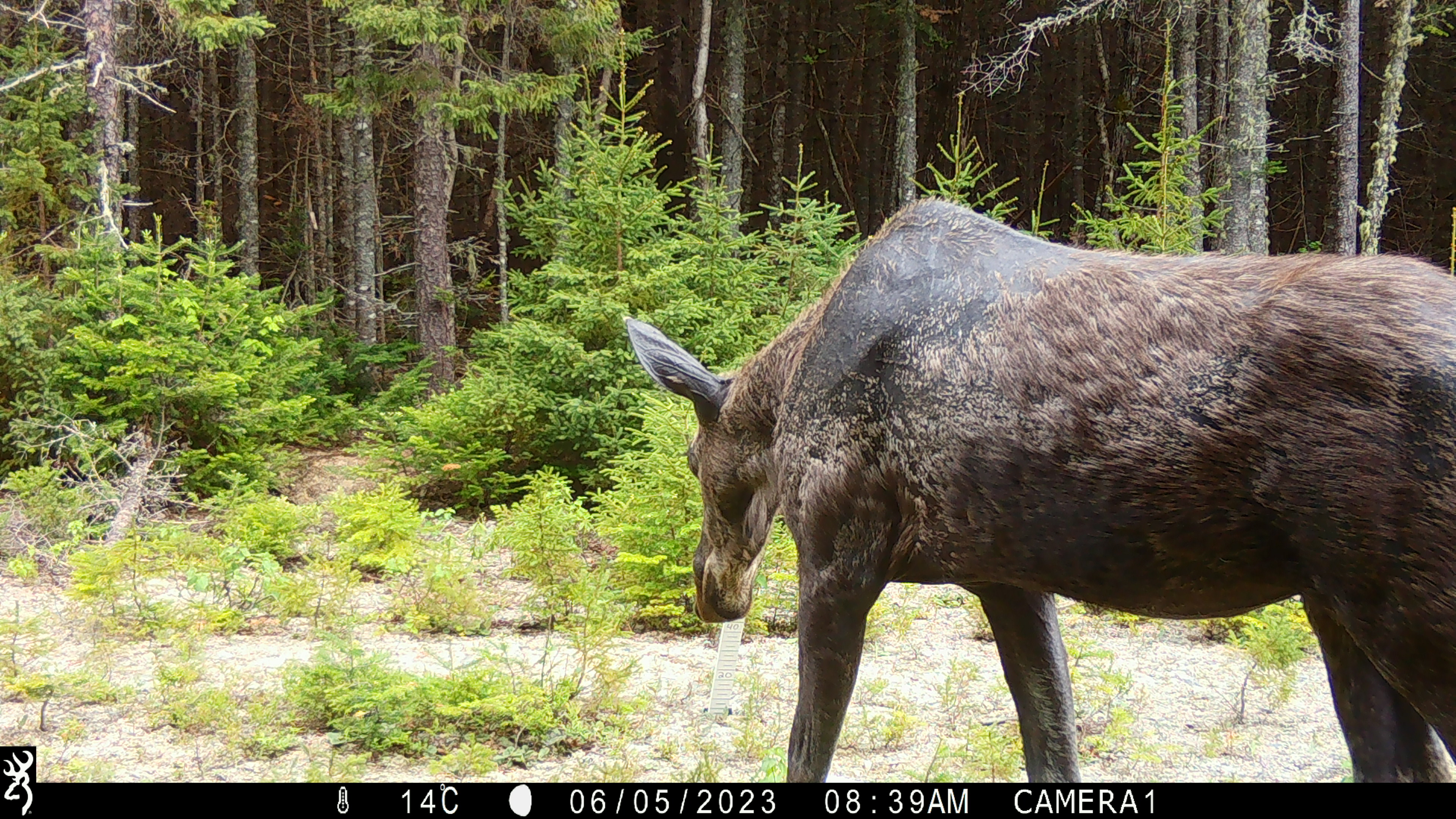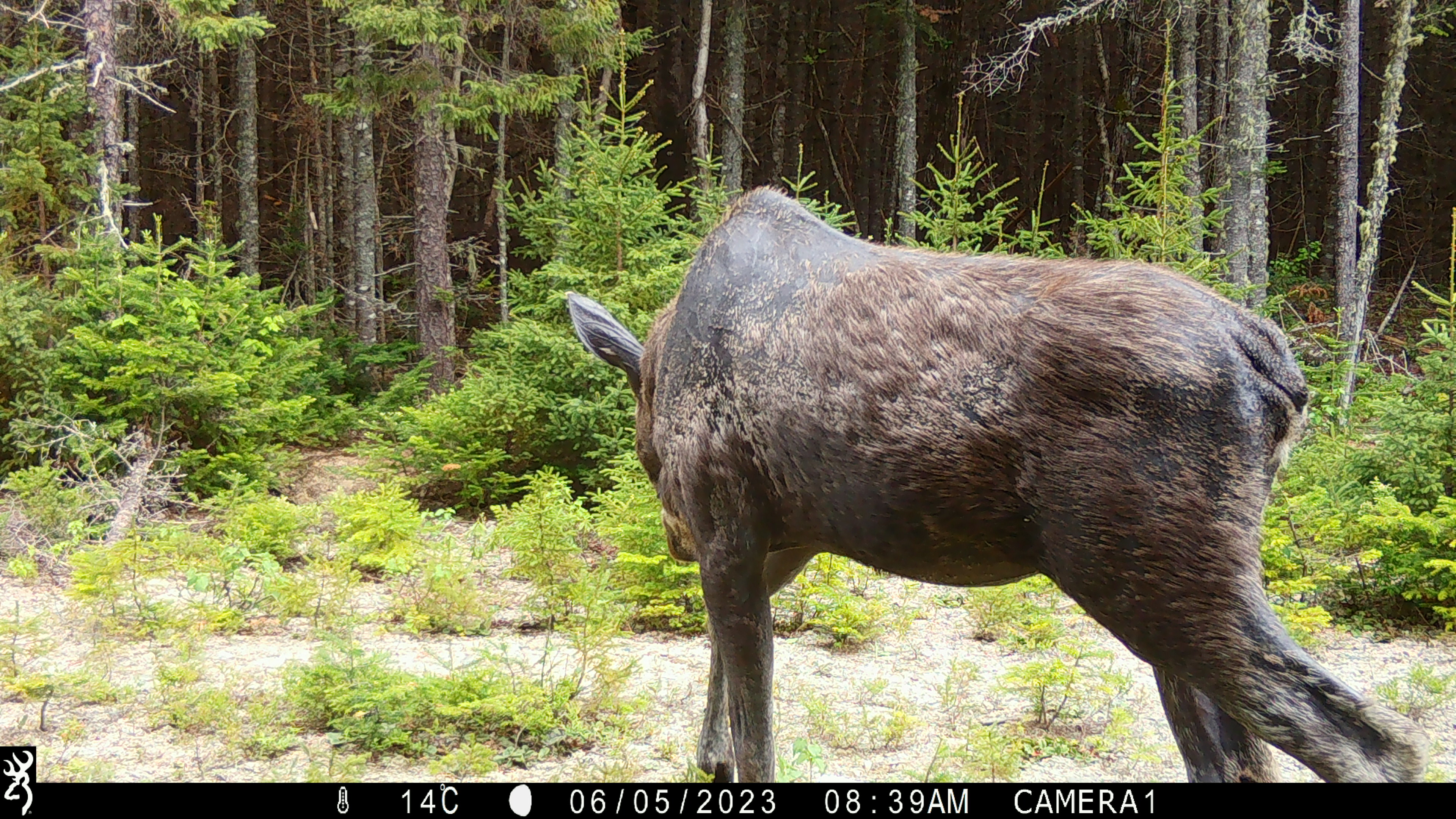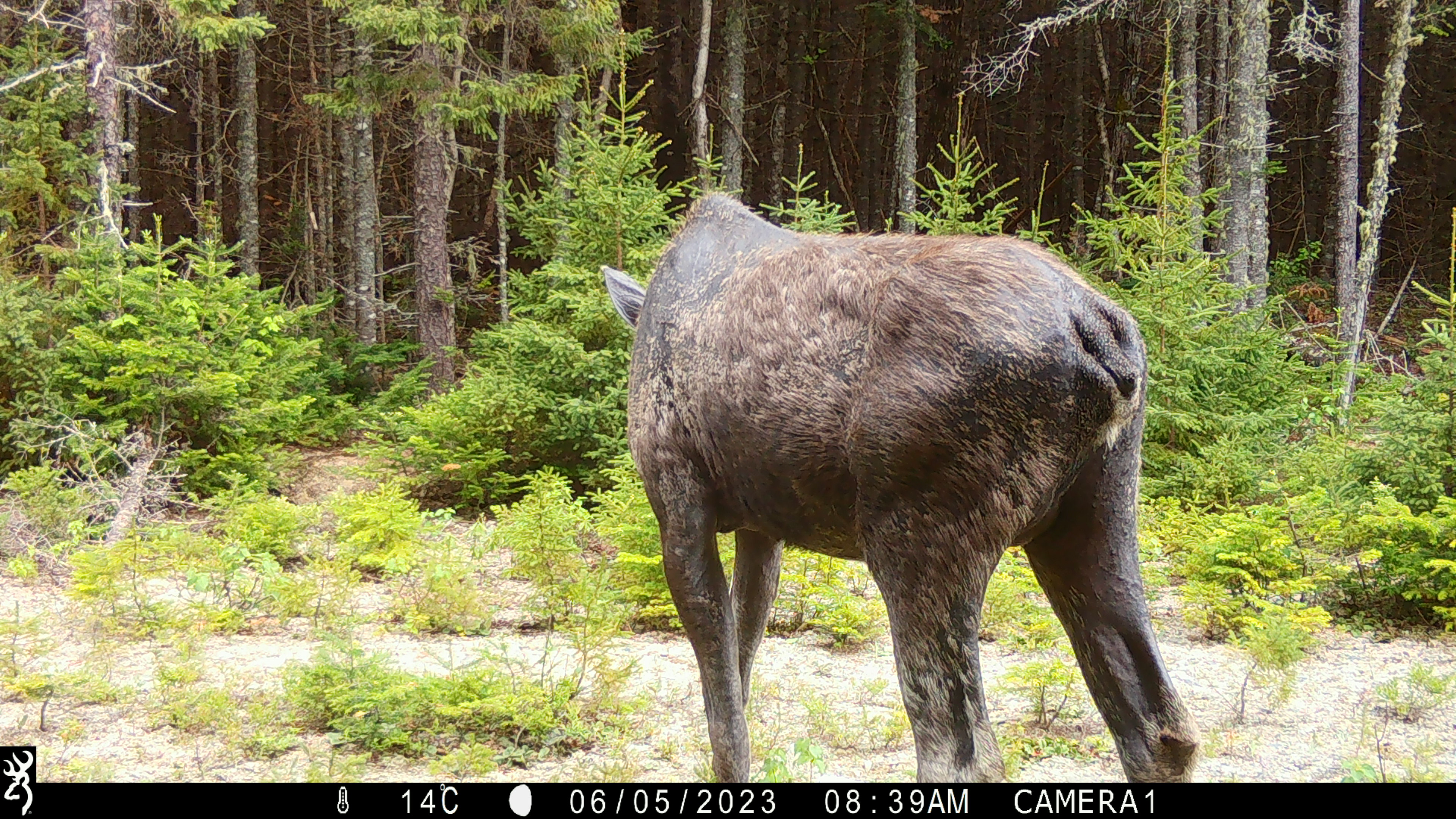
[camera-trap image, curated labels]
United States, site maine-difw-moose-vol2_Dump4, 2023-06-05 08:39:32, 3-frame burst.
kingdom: Animalia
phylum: Chordata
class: Mammalia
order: Artiodactyla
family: Cervidae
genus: Alces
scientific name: Alces alces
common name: moose